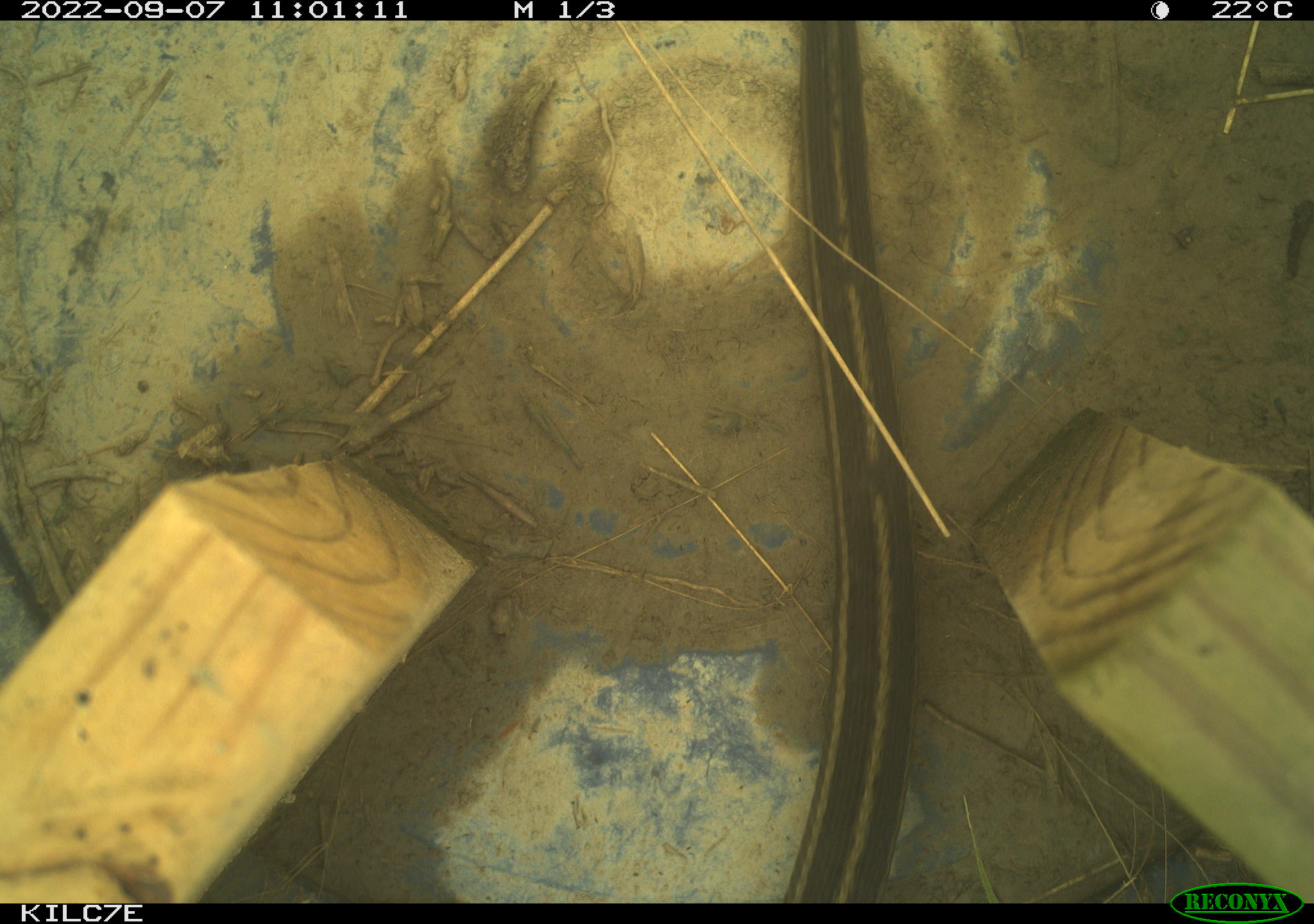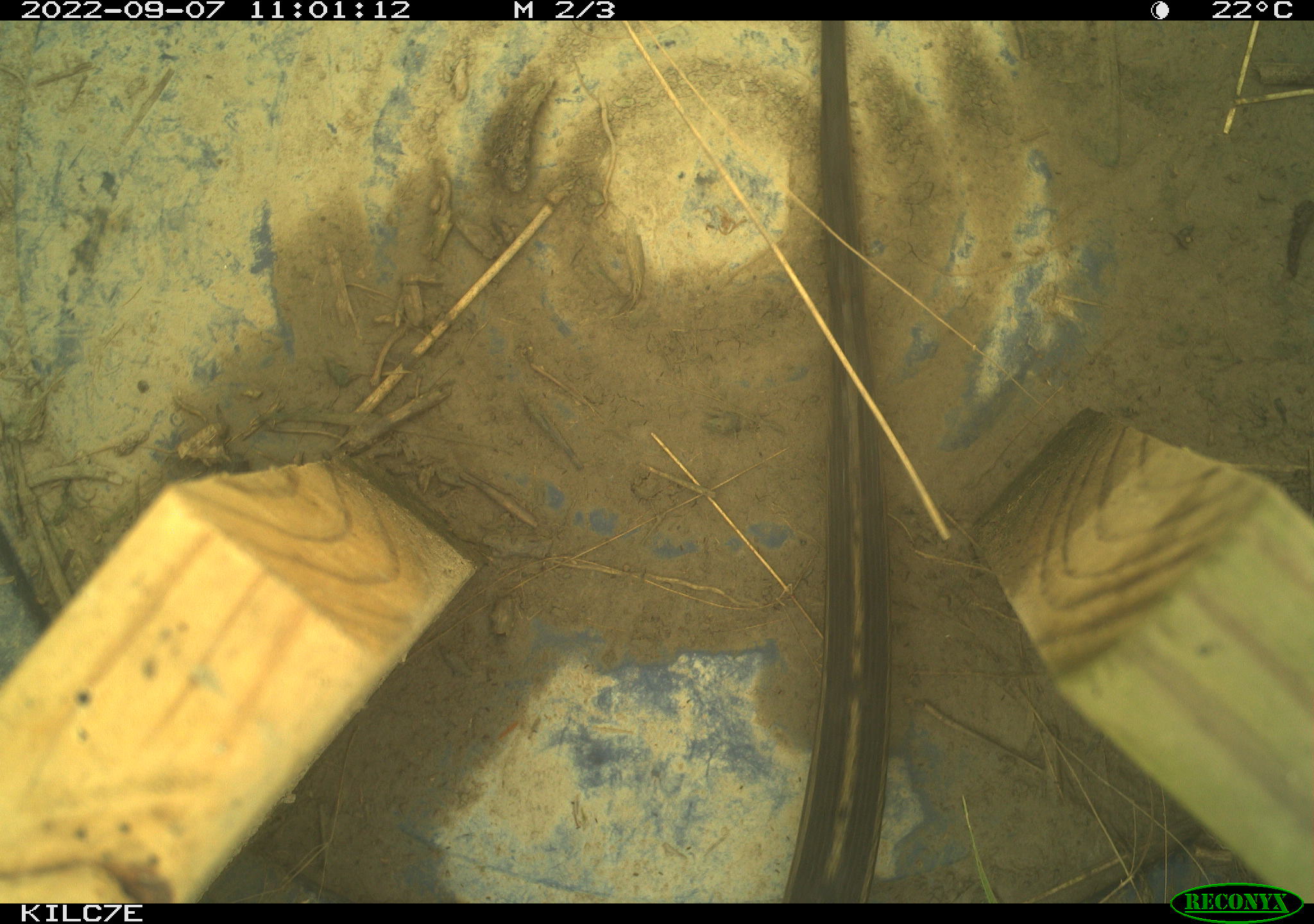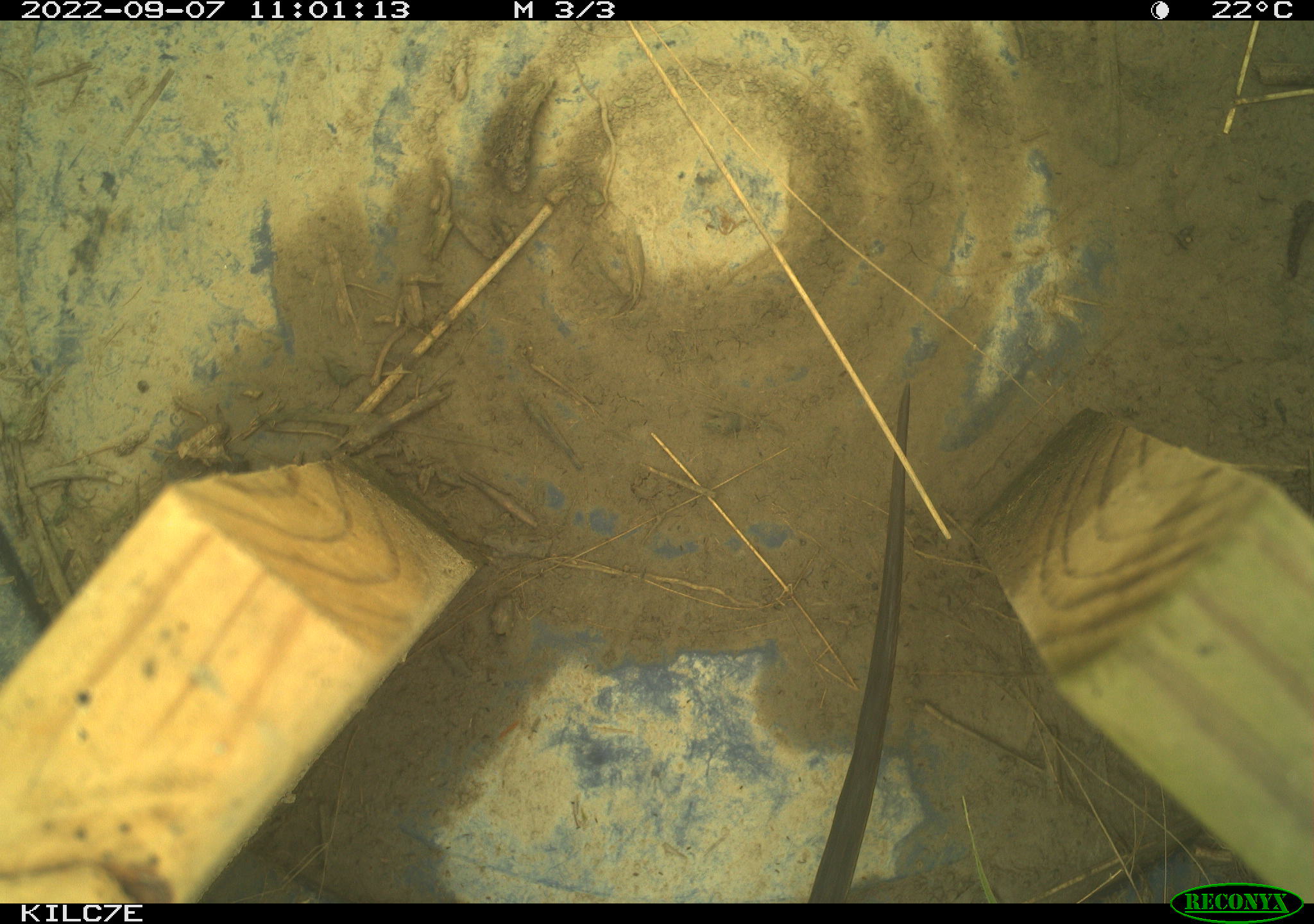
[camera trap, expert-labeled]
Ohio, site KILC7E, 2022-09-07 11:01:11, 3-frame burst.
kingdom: Animalia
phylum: Chordata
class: Reptilia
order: Squamata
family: Colubridae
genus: Thamnophis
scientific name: Thamnophis sirtalis sirtalis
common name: eastern gartersnake